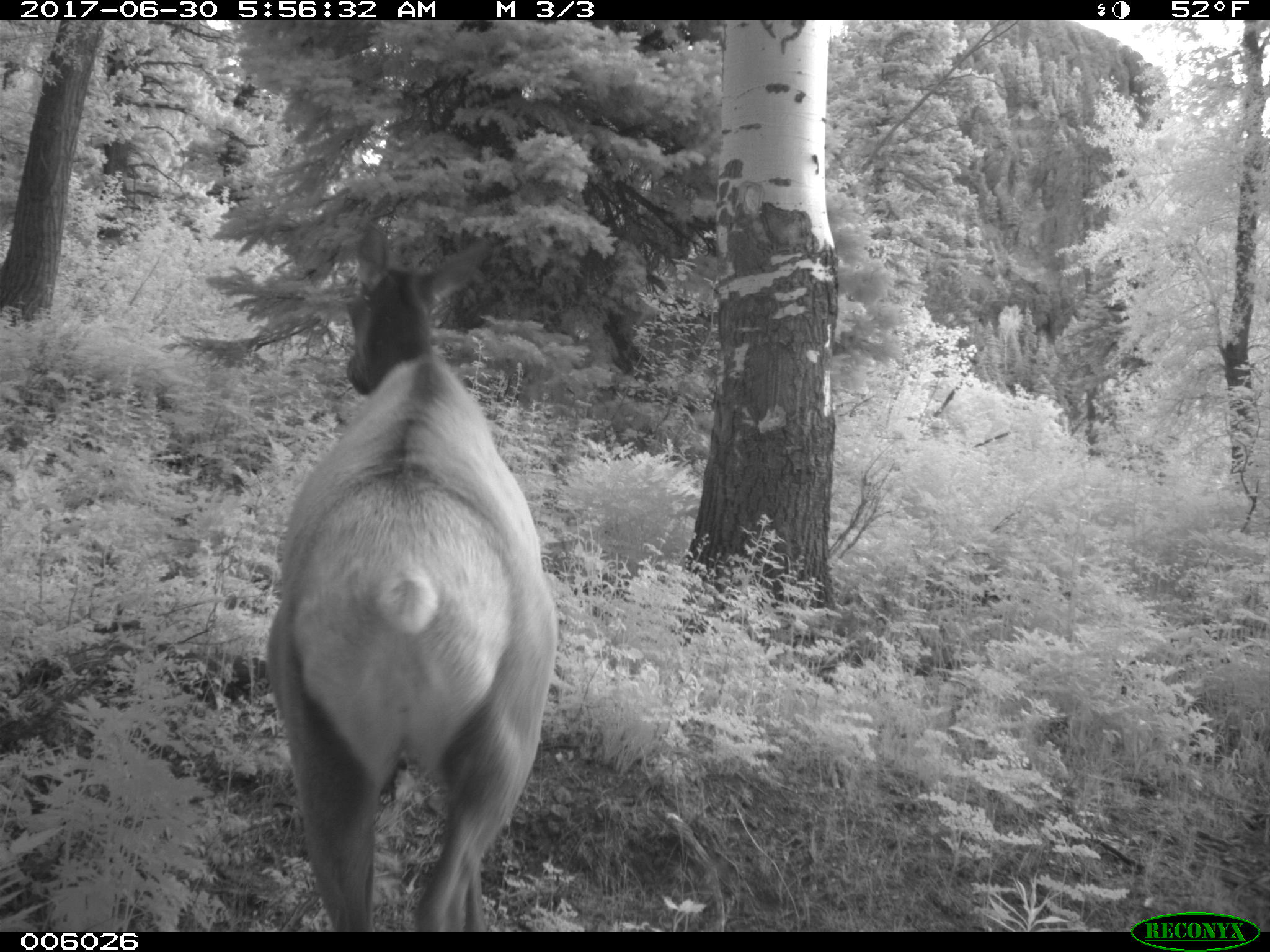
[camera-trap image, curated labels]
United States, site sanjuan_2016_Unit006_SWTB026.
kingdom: Animalia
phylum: Chordata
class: Mammalia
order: Artiodactyla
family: Cervidae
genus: Cervus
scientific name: Cervus elaphus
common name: red deer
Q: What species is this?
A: Cervus elaphus (red deer).